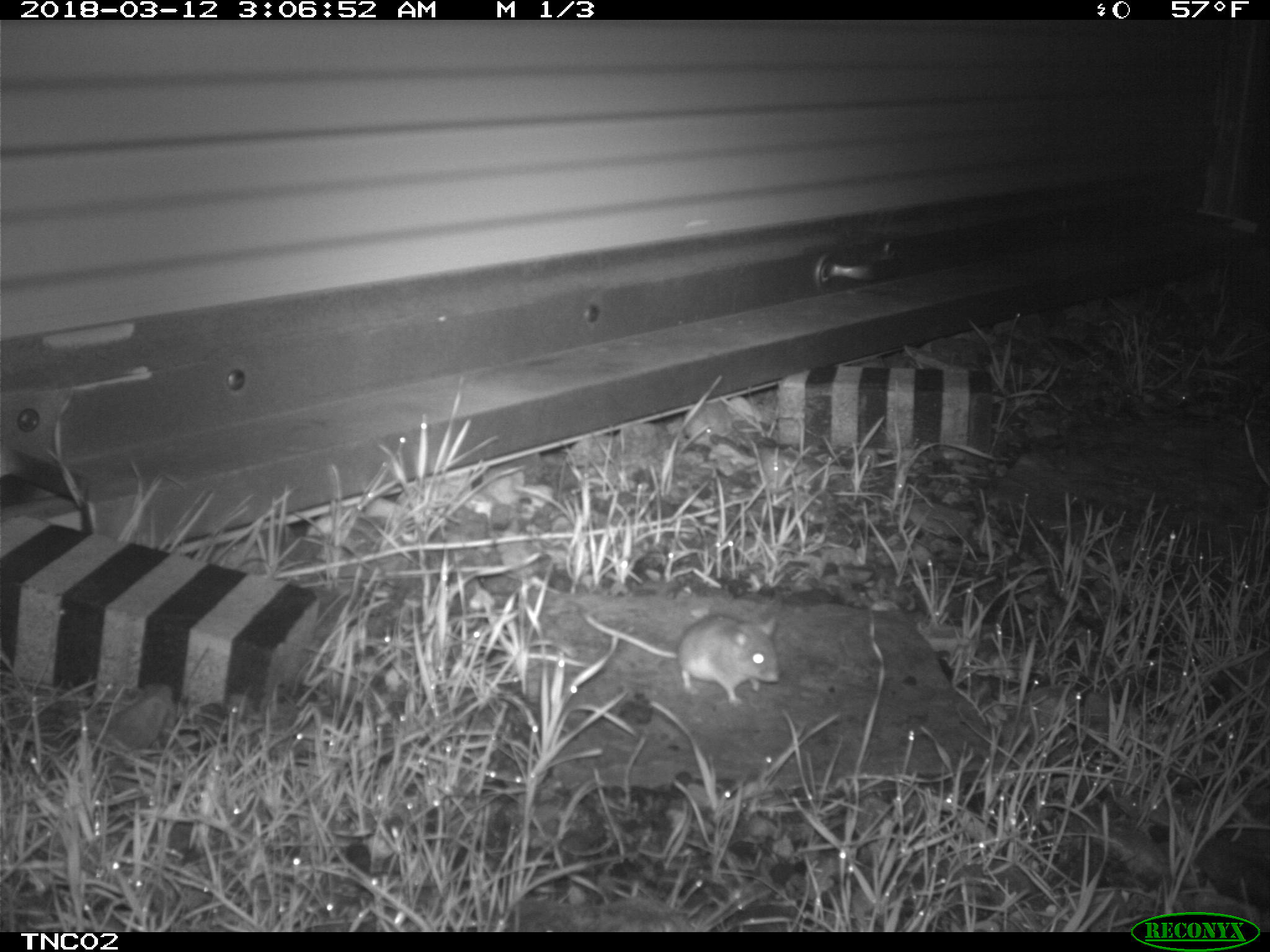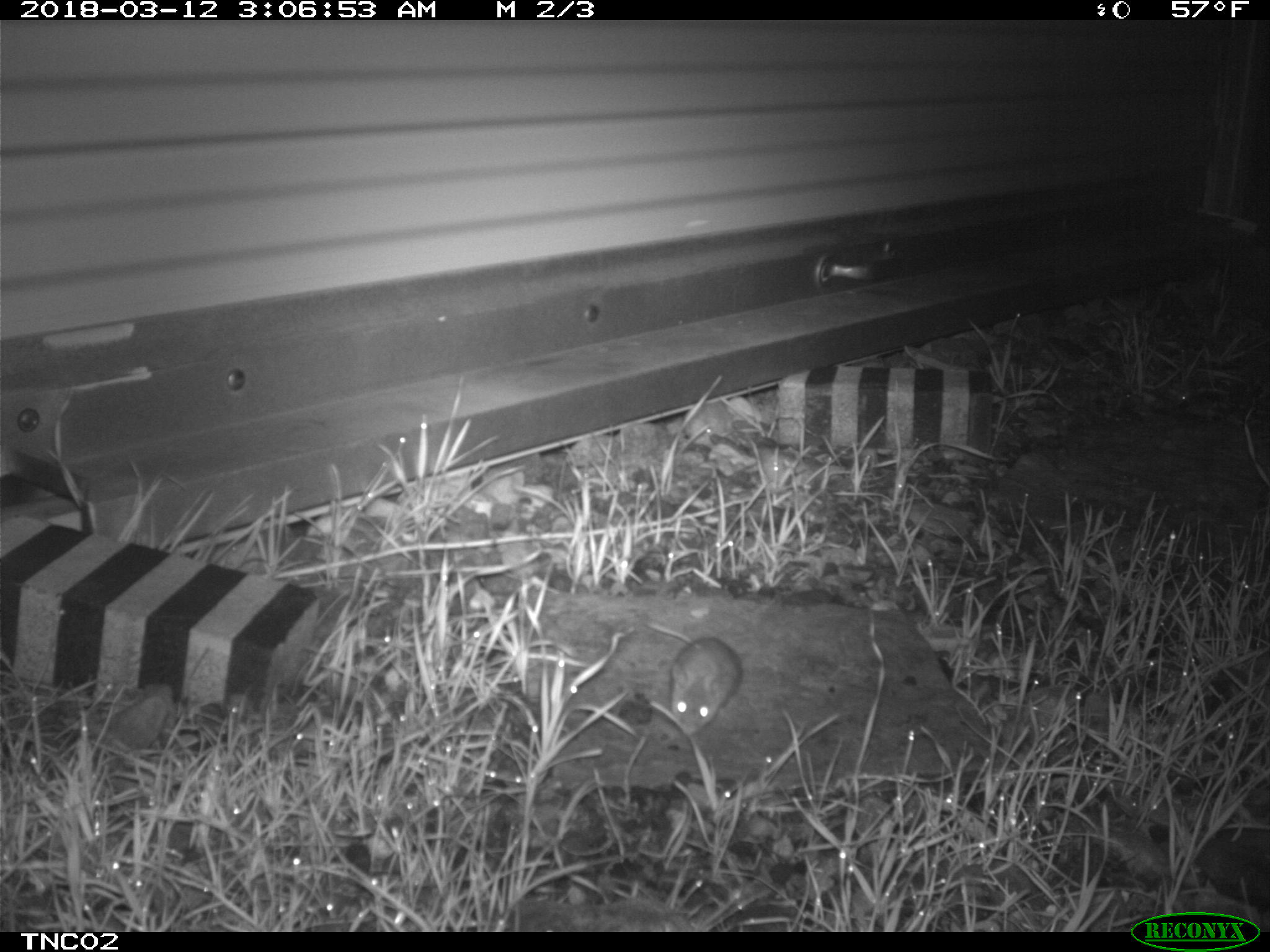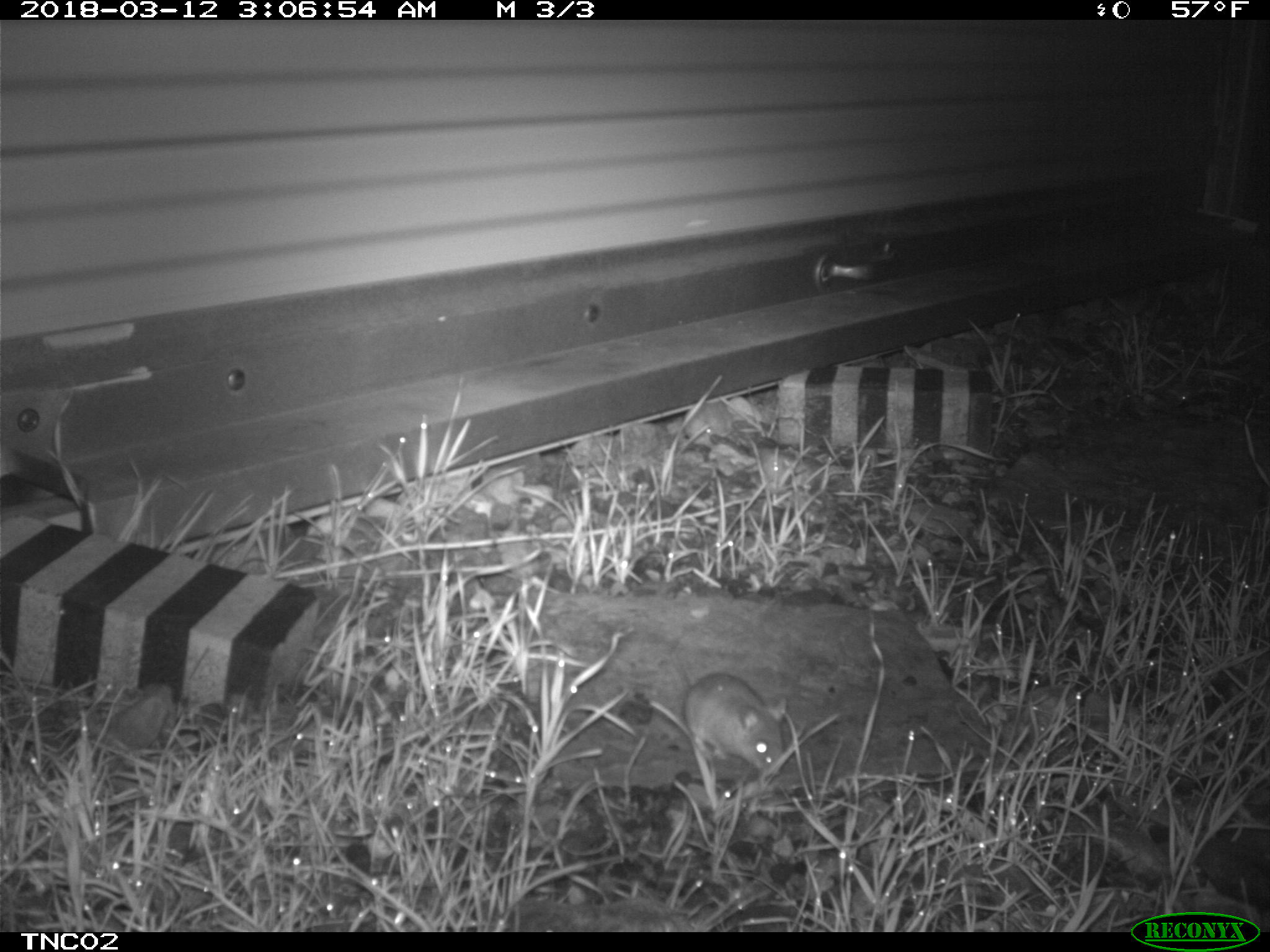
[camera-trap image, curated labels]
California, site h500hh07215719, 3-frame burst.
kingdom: Animalia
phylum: Chordata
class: Mammalia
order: Rodentia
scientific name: Rodentia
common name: rodent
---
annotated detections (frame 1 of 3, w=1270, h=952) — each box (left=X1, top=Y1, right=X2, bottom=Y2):
rodent: (left=585, top=615, right=779, bottom=707)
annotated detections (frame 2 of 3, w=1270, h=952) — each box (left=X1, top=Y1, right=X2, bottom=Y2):
rodent: (left=644, top=620, right=742, bottom=733)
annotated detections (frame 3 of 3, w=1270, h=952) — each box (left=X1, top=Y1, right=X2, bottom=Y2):
rodent: (left=679, top=652, right=788, bottom=777)